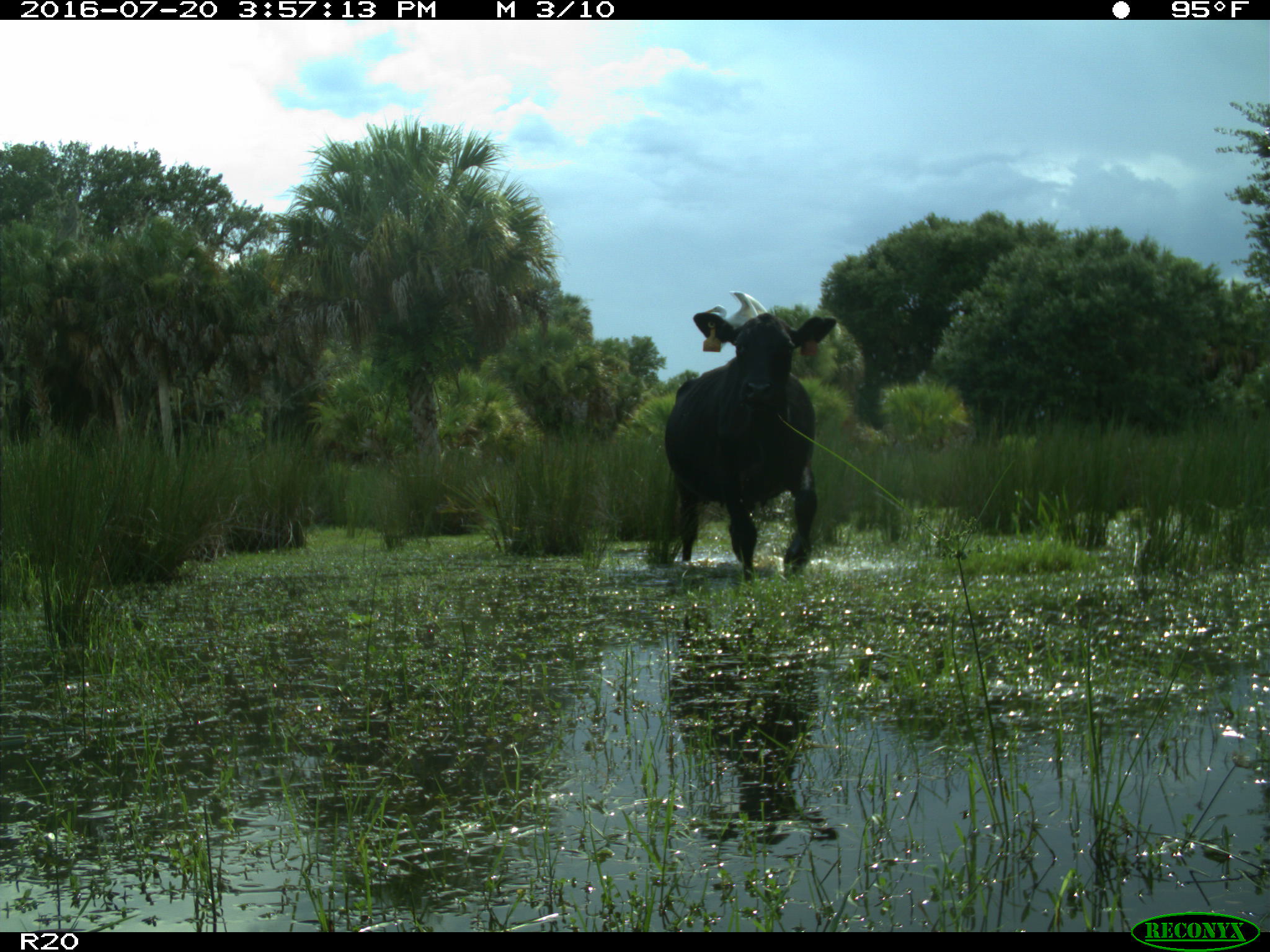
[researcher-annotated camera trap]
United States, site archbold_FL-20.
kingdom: Animalia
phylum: Chordata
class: Mammalia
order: Artiodactyla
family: Bovidae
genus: Bos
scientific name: Bos taurus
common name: domestic cow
Bos taurus (domestic cow).